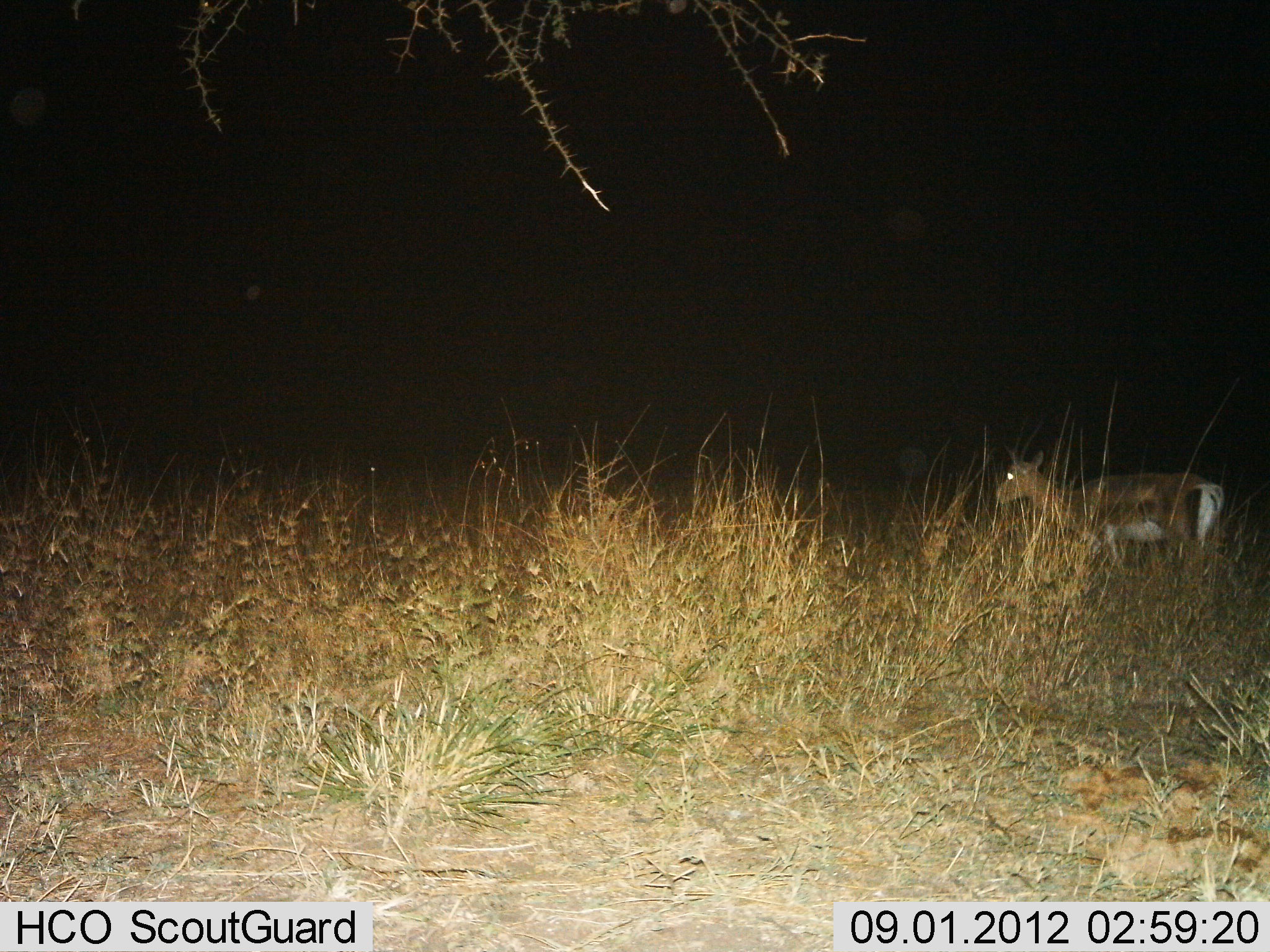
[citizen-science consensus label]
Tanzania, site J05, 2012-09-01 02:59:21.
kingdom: Animalia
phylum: Chordata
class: Mammalia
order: Artiodactyla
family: Bovidae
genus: Nanger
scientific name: Nanger granti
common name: grant's gazelle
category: gazellegrants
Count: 1.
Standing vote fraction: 80%.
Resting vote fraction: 0%.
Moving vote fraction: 20%.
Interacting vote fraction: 0%.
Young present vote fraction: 20%.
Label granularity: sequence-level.